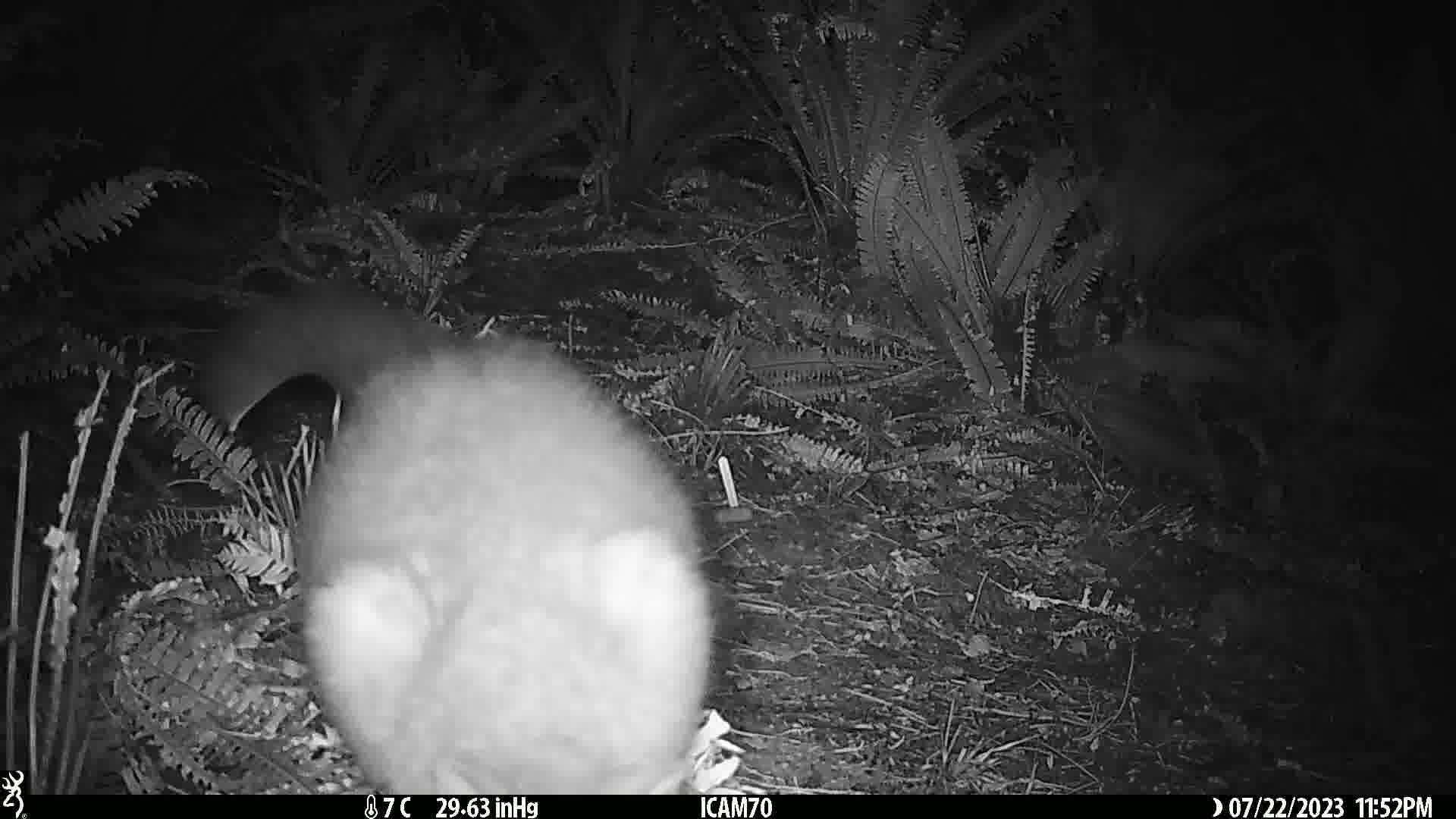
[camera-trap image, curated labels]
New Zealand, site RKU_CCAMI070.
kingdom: Animalia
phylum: Chordata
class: Mammalia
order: Diprotodontia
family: Phalangeridae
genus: Trichosurus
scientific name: Trichosurus vulpecula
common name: common brushtail possum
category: possum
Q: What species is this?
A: Possum (common brushtail possum) (Trichosurus vulpecula).